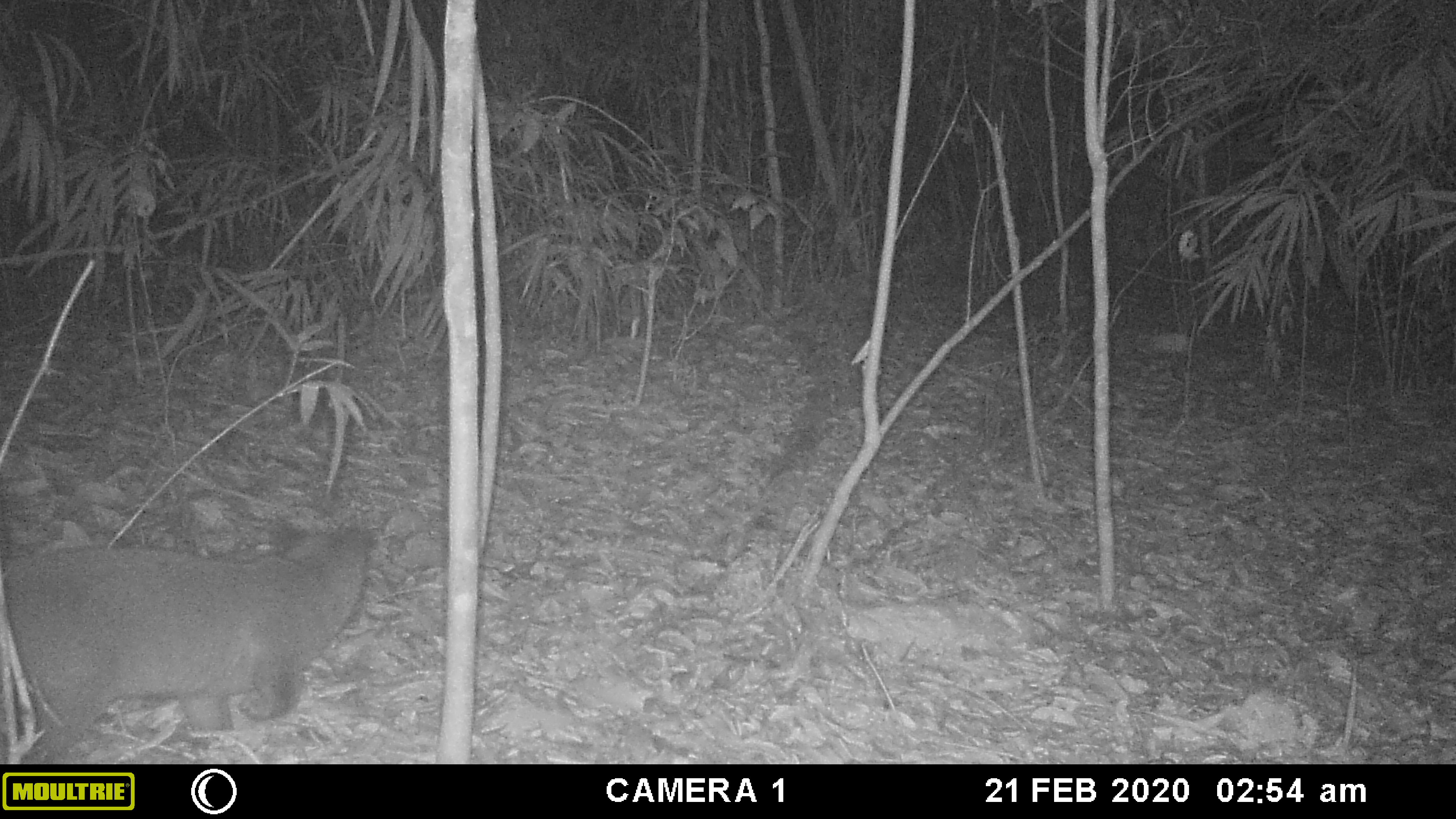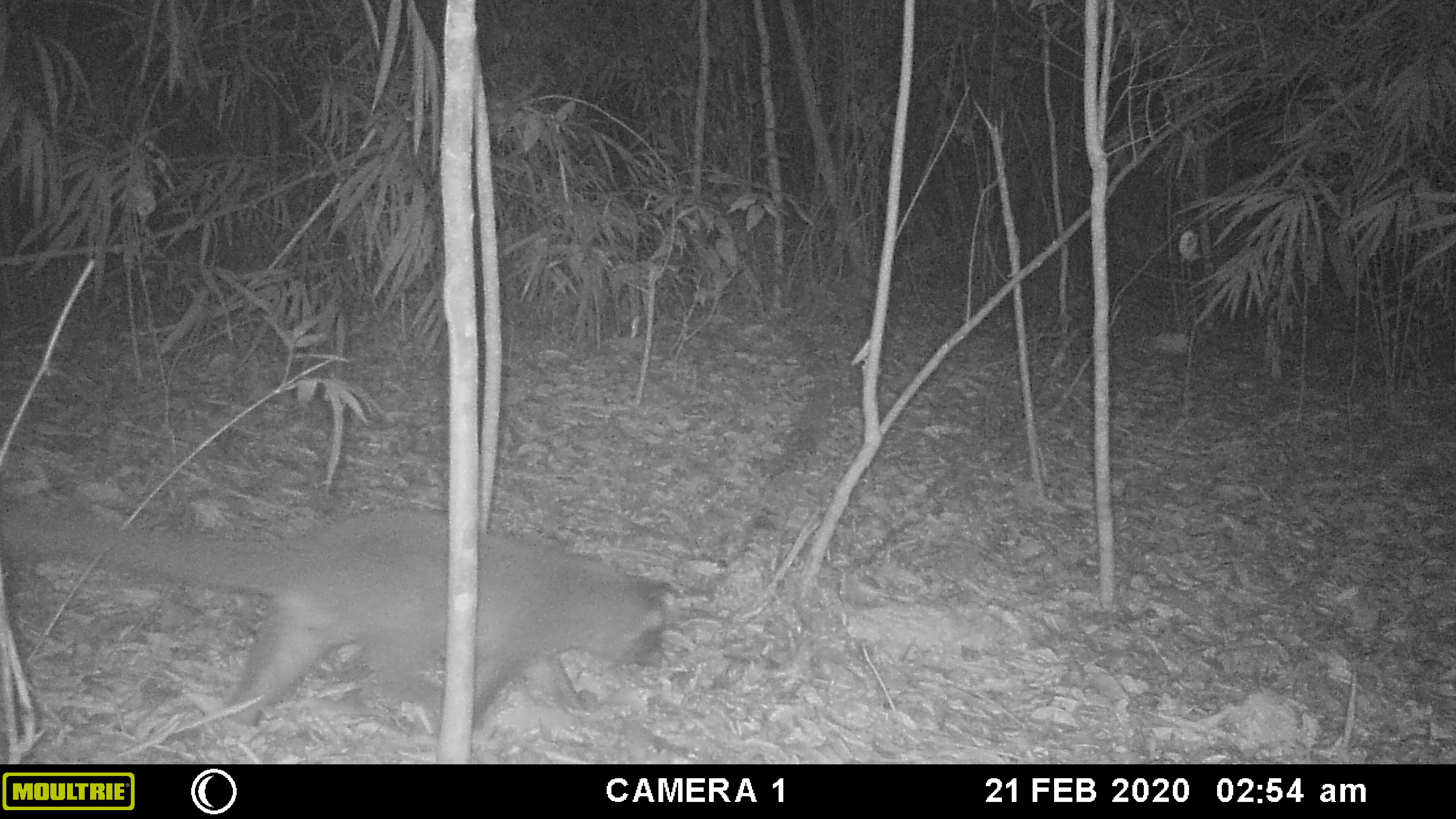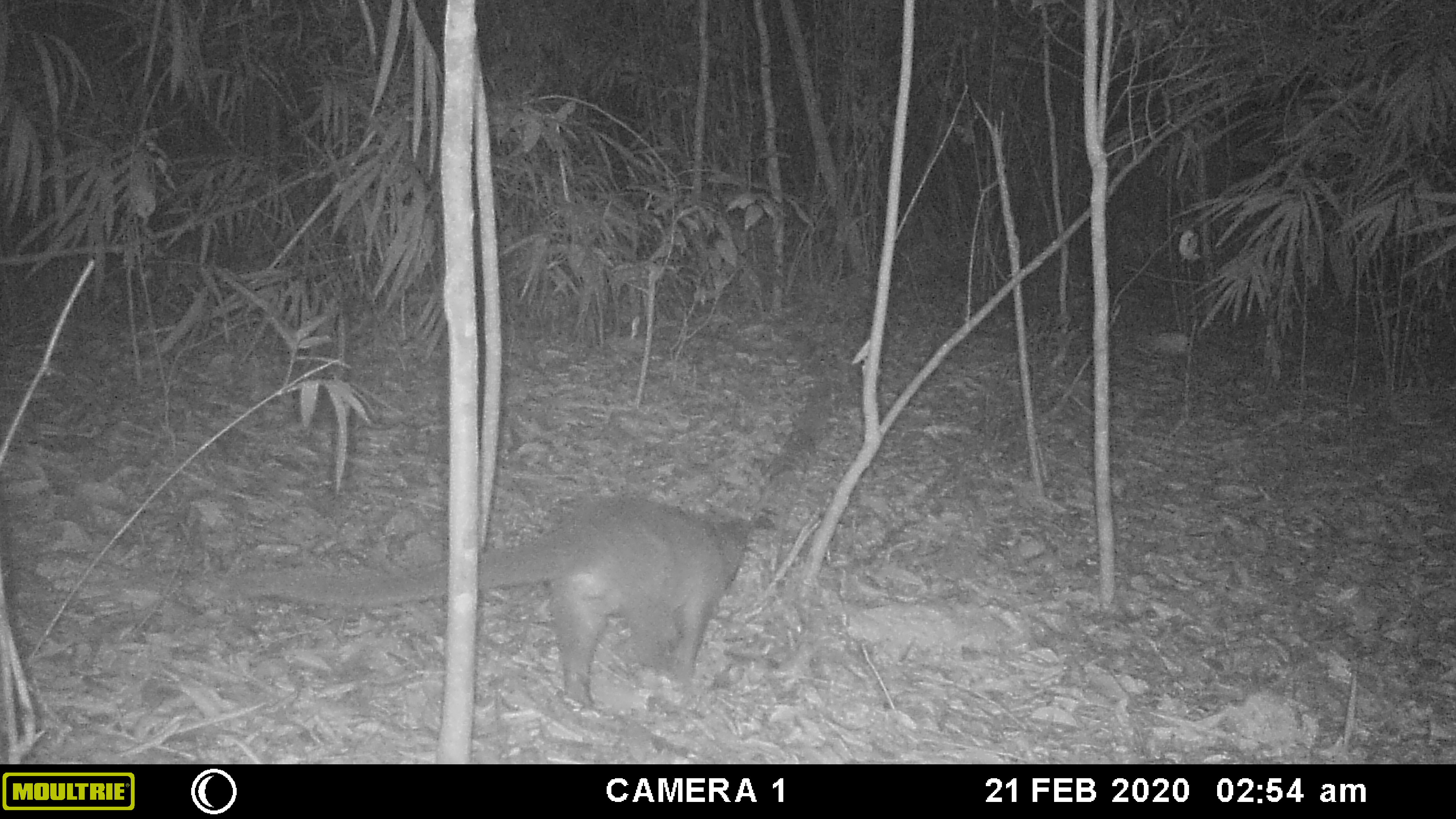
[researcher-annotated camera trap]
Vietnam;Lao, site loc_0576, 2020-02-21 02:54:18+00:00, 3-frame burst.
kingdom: Animalia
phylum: Chordata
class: Mammalia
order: Carnivora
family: Viverridae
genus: Paguma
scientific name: Paguma larvata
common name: masked palm civet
Masked palm civet (Paguma larvata). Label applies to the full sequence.